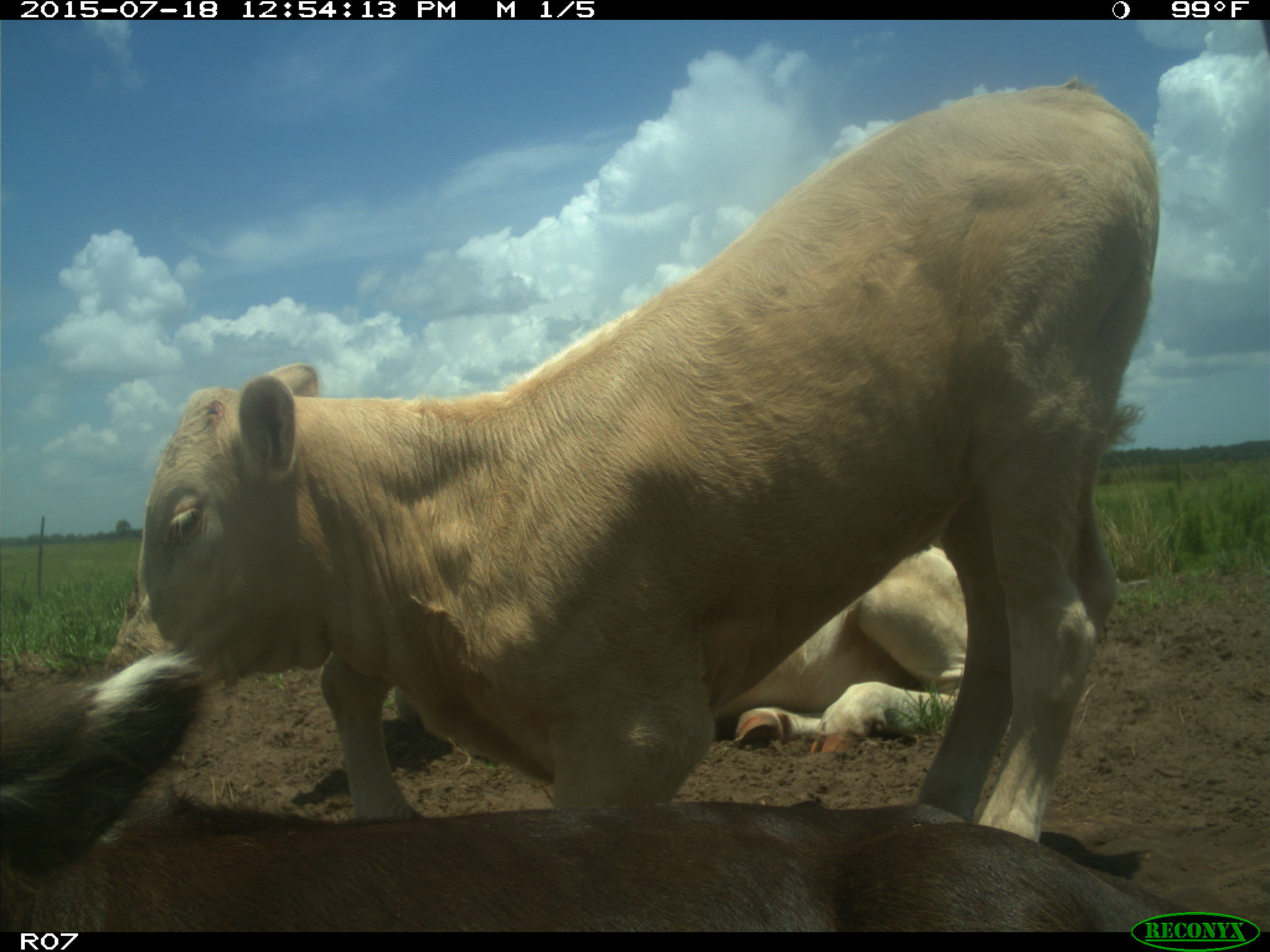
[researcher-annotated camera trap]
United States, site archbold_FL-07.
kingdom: Animalia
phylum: Chordata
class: Mammalia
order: Artiodactyla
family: Bovidae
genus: Bos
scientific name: Bos taurus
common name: domestic cow